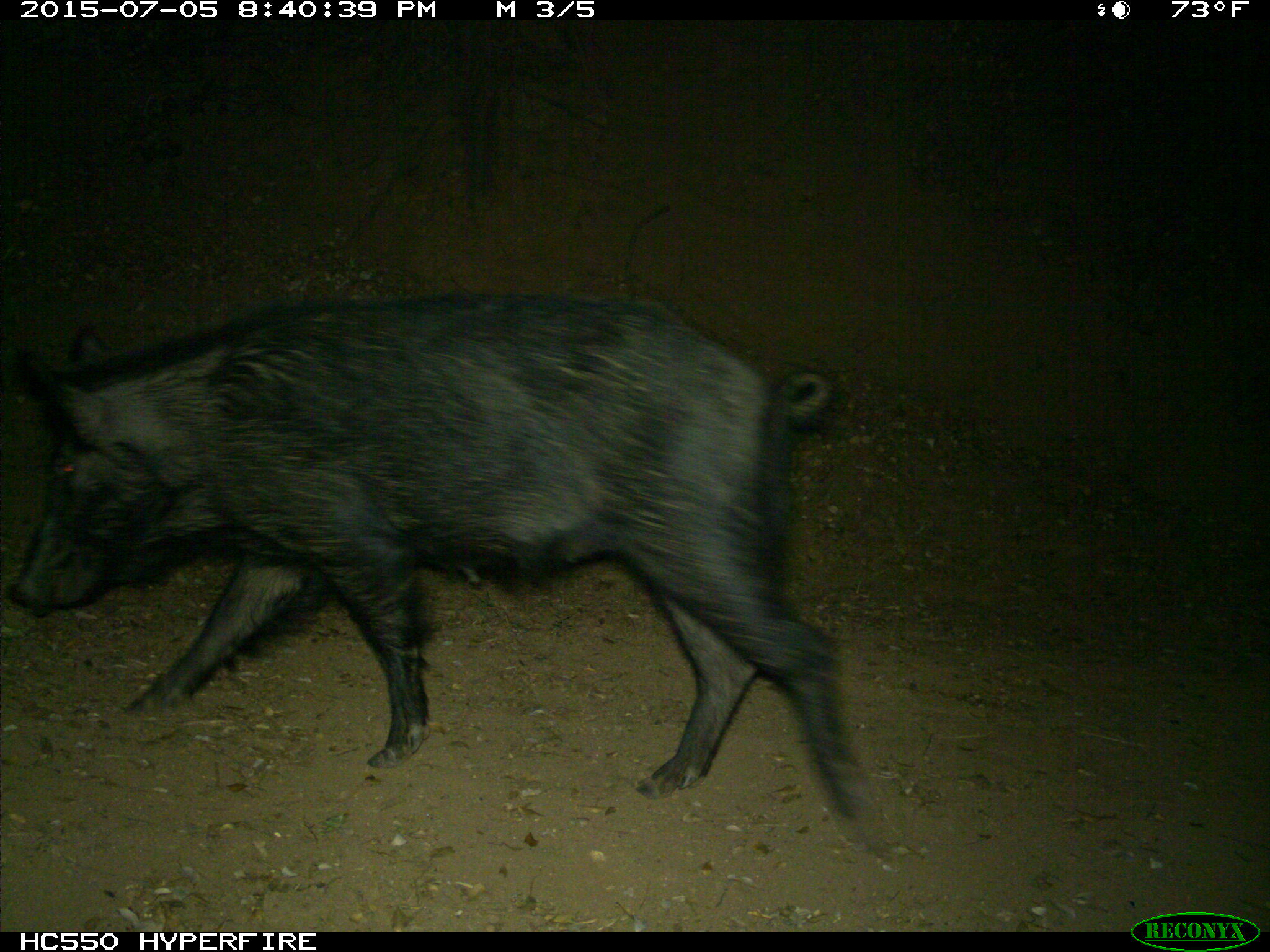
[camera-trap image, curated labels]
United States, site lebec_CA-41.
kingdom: Animalia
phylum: Chordata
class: Mammalia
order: Artiodactyla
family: Suidae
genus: Sus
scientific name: Sus scrofa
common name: wild boar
Sus scrofa (wild boar).